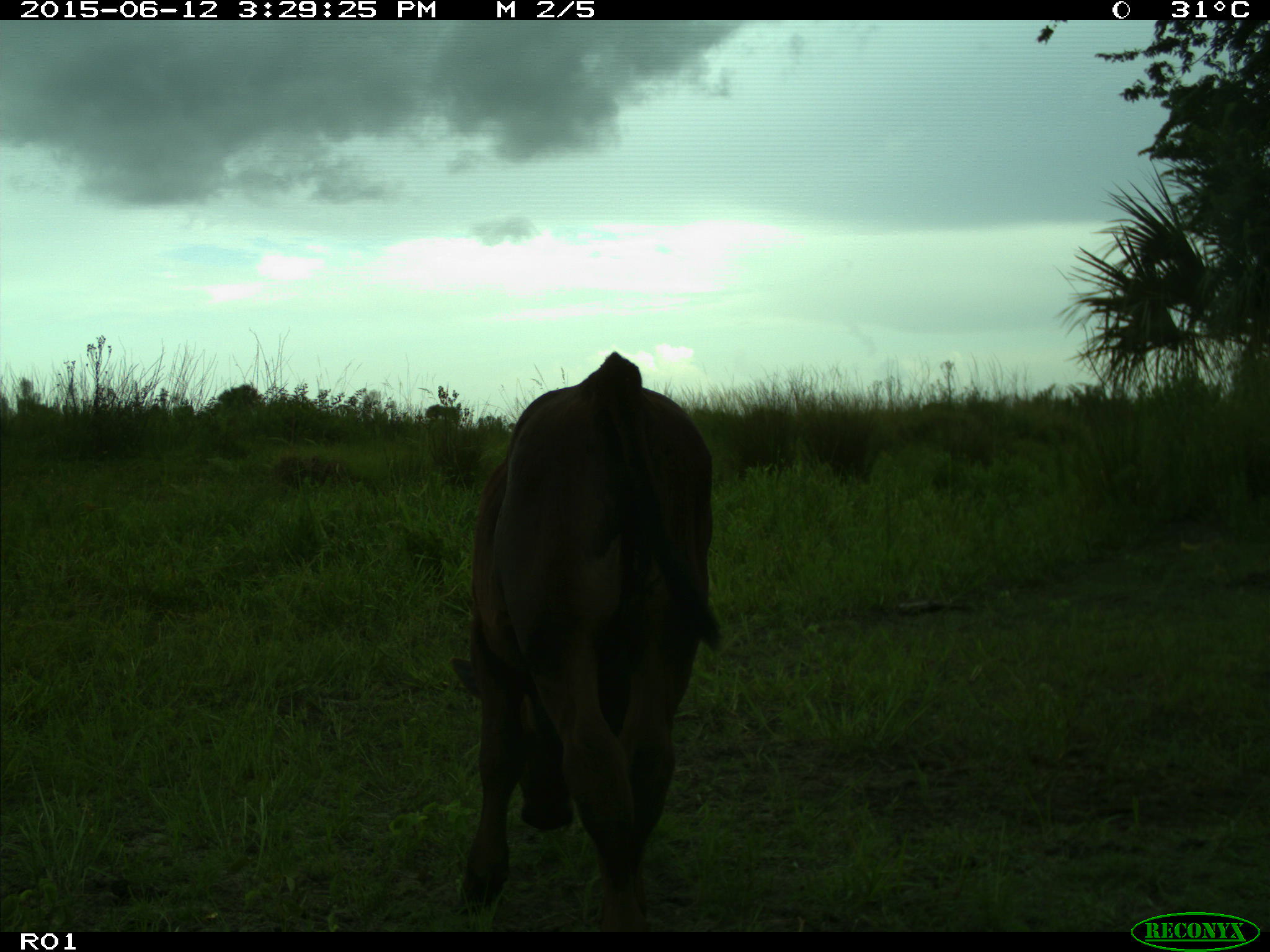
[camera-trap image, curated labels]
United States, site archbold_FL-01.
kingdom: Animalia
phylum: Chordata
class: Mammalia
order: Artiodactyla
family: Bovidae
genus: Bos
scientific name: Bos taurus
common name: domestic cow